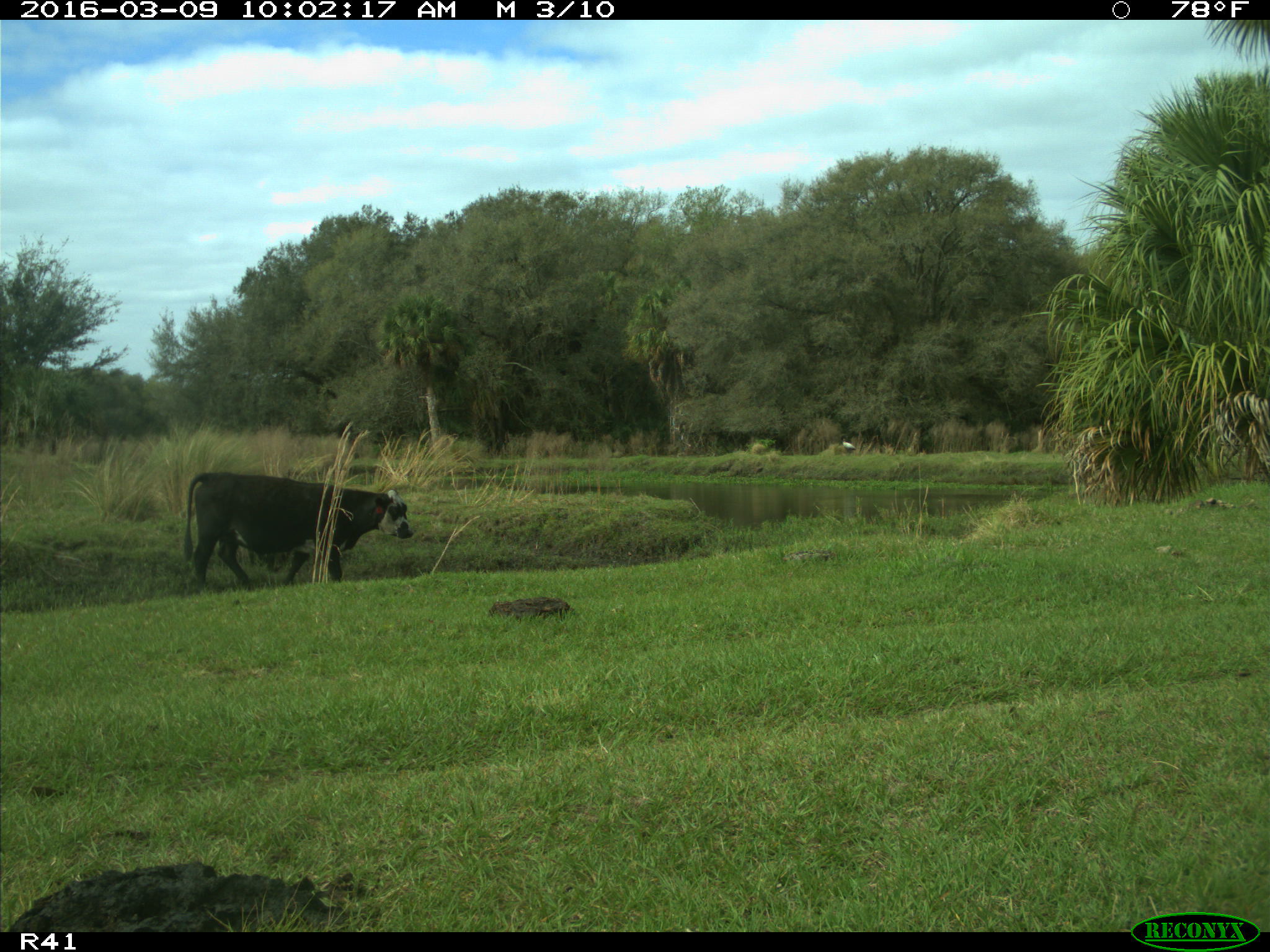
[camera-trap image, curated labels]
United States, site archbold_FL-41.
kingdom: Animalia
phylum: Chordata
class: Mammalia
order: Artiodactyla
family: Bovidae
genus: Bos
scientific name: Bos taurus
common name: domestic cow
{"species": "Bos taurus (domestic cow)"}